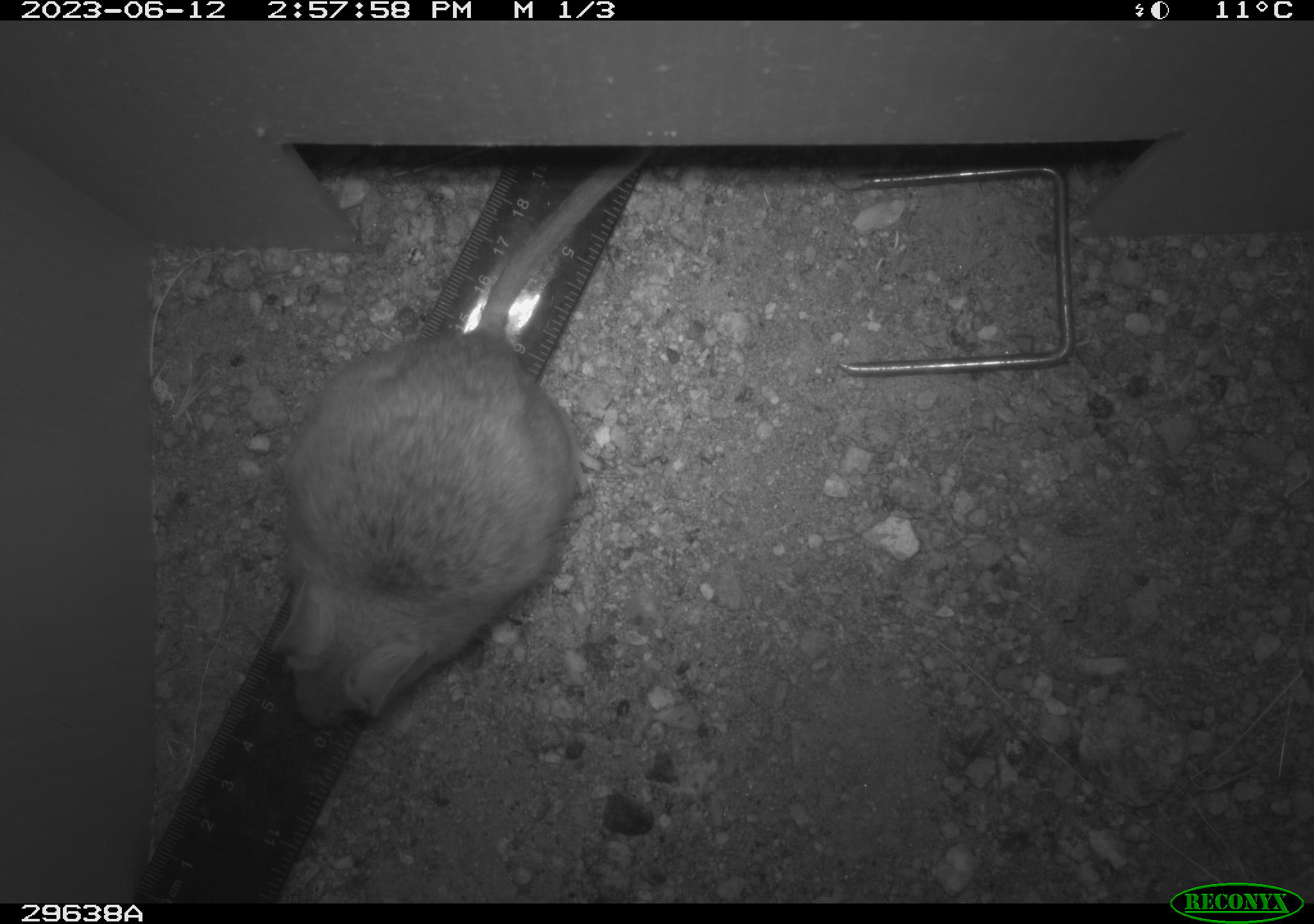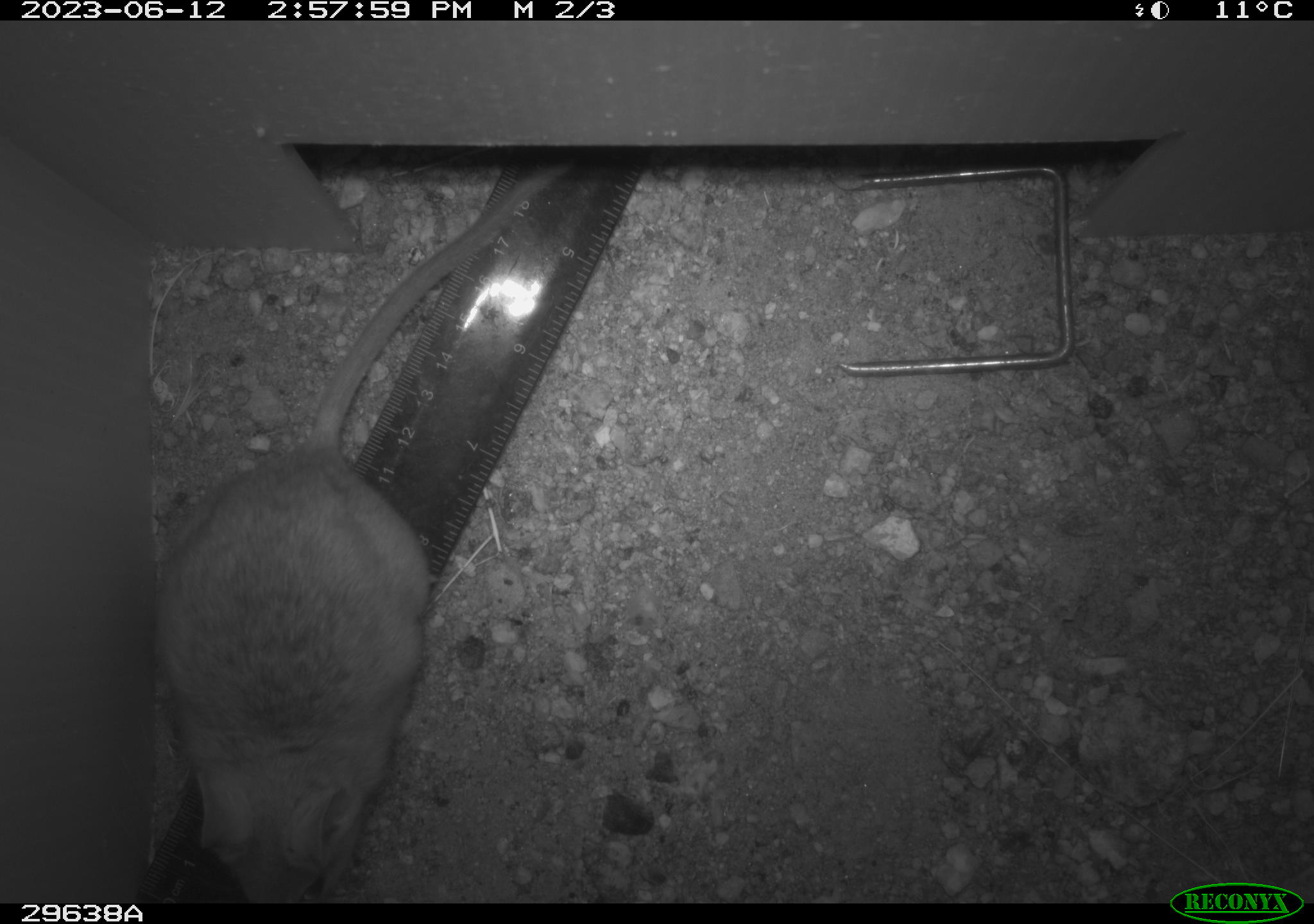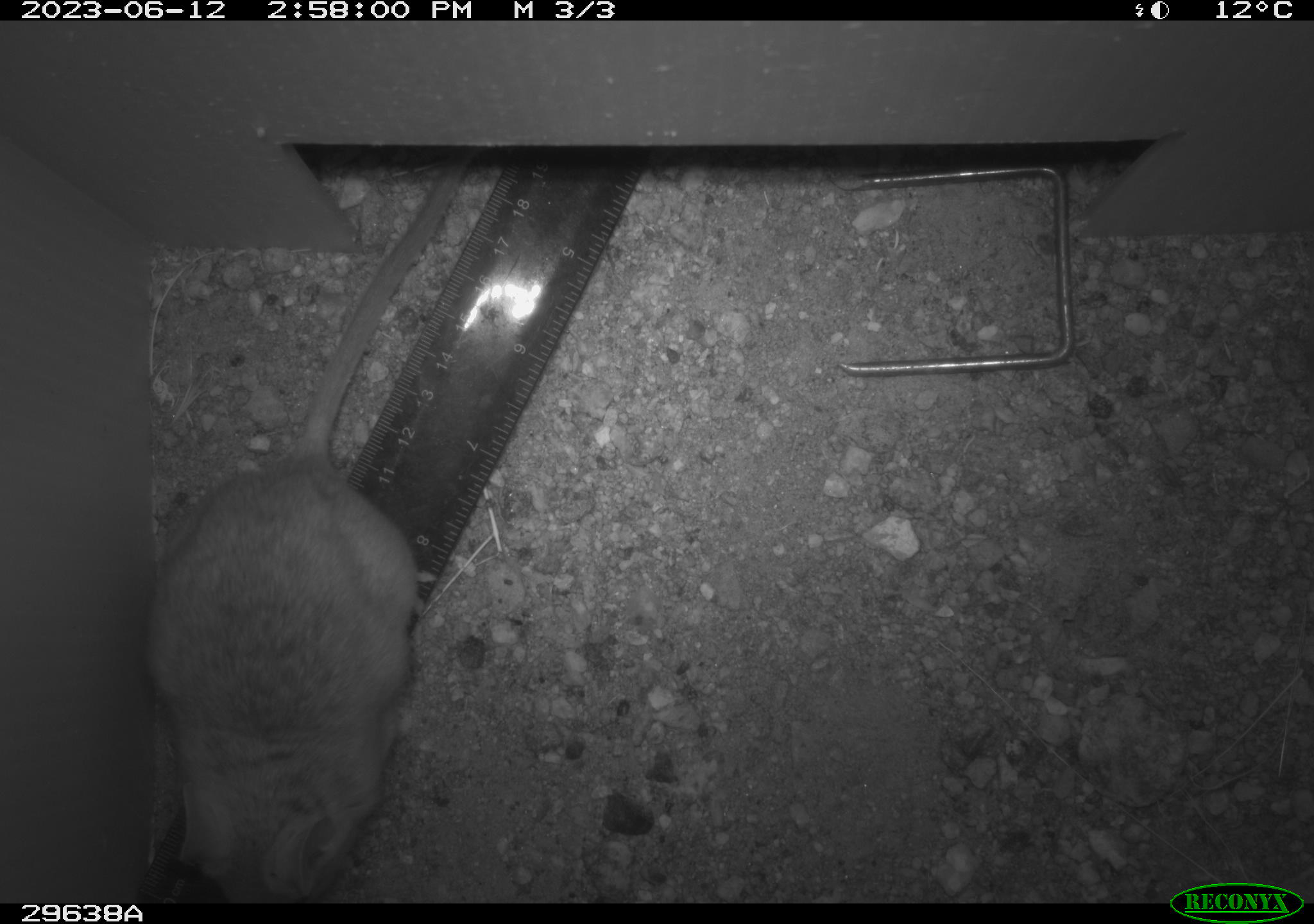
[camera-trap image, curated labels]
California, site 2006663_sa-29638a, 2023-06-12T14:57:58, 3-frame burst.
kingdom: Animalia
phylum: Chordata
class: Mammalia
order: Rodentia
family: Cricetidae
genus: Neotoma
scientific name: Neotoma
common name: pack rat or woodrat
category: neotoma species